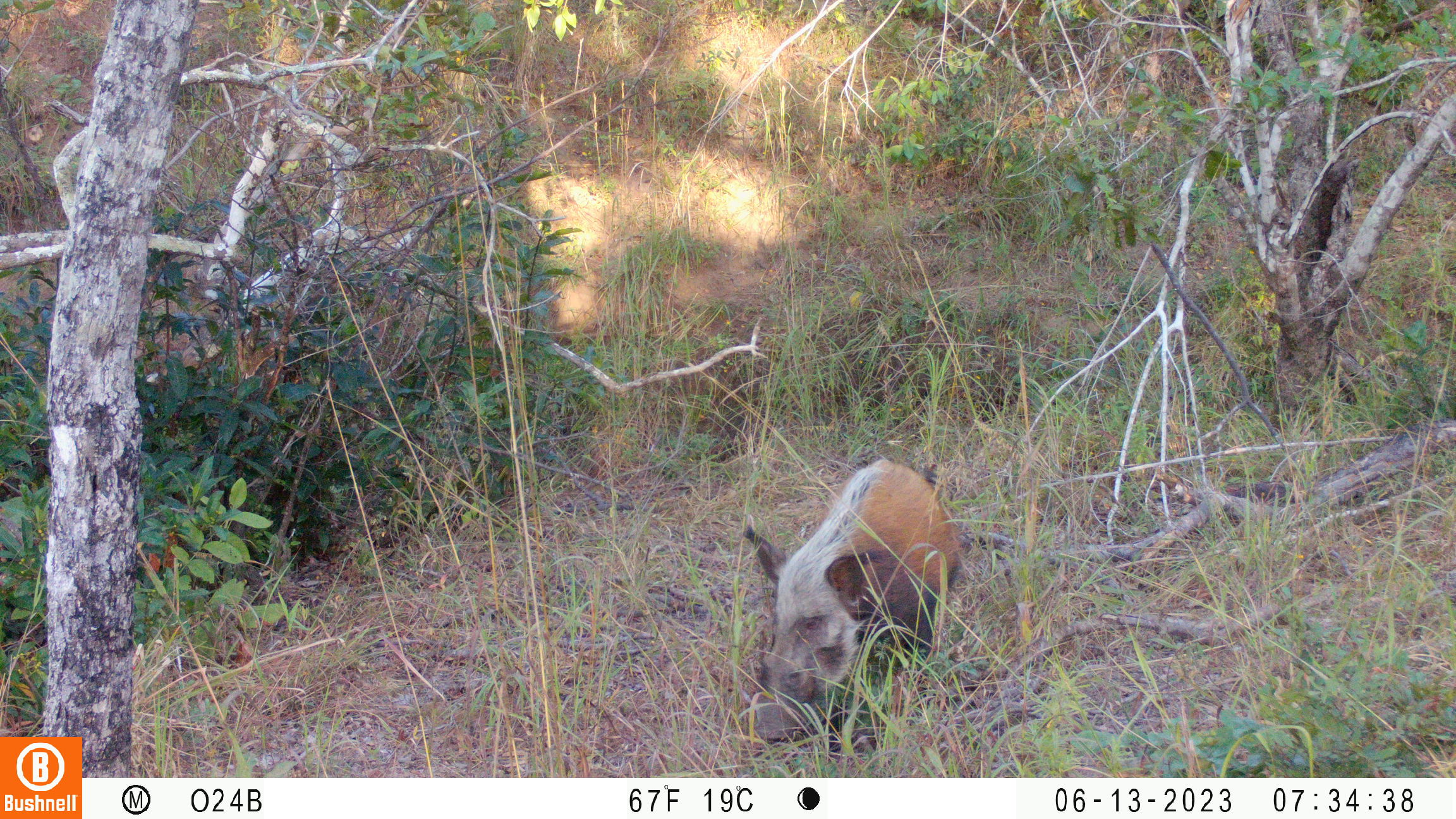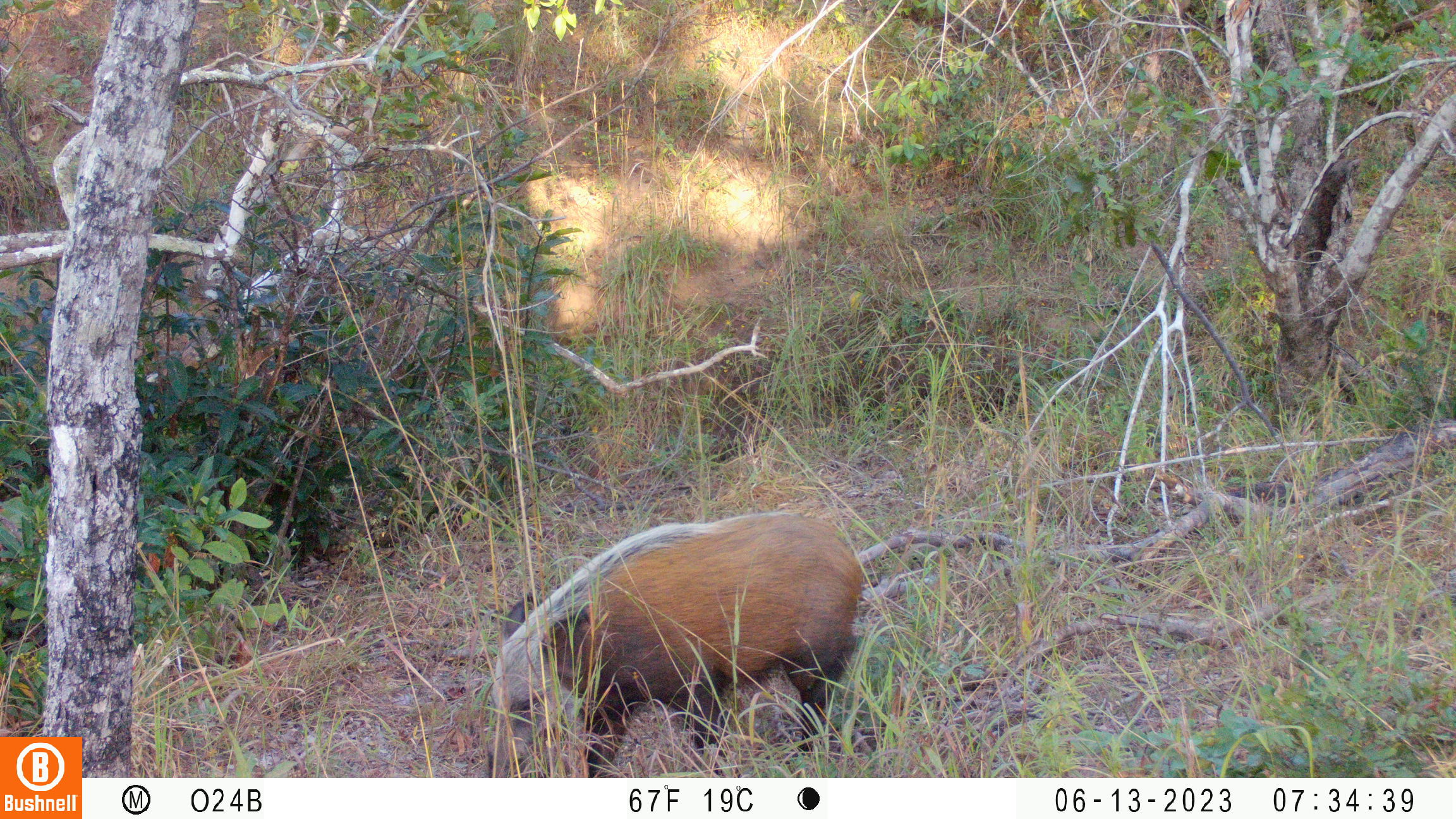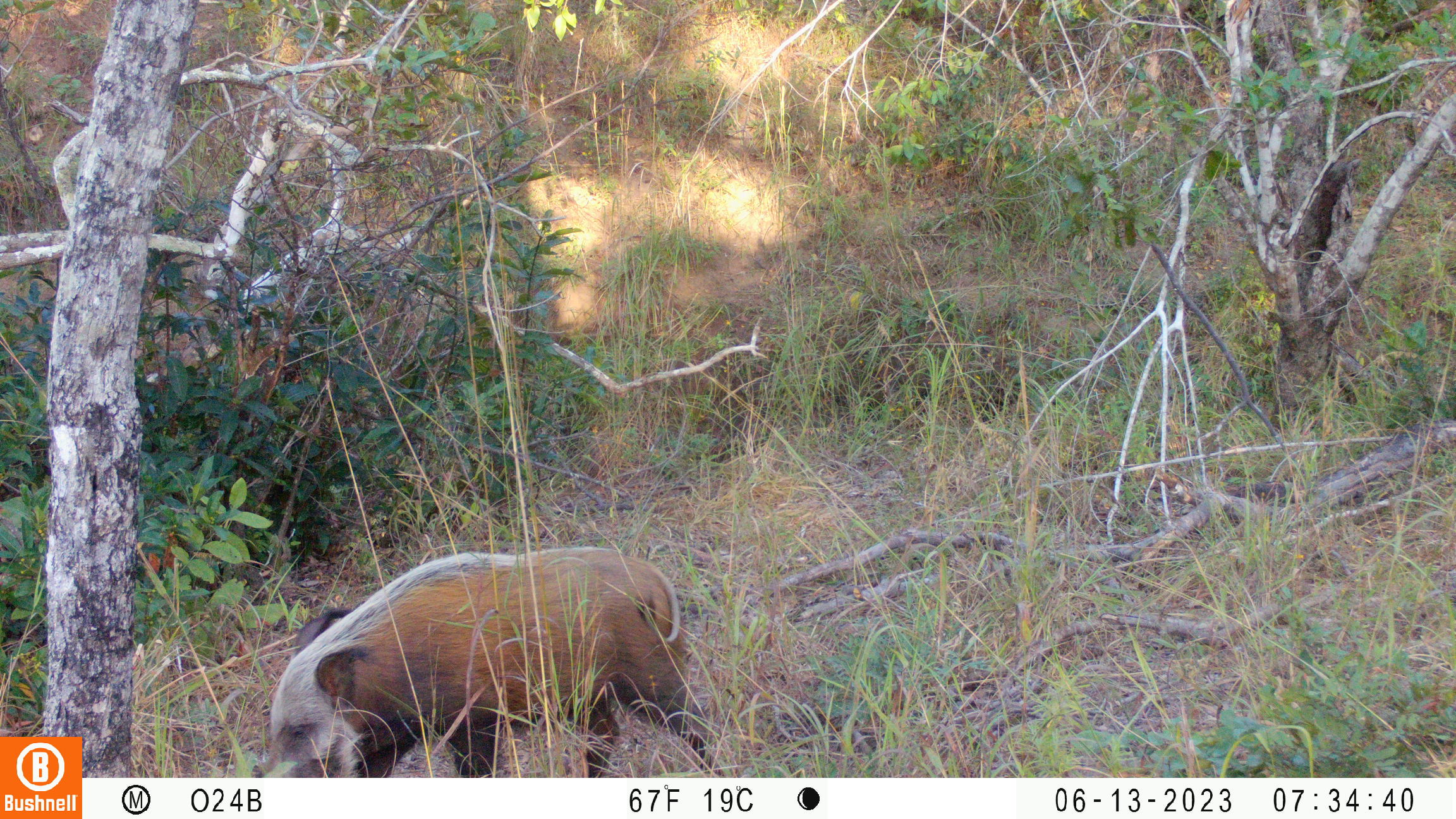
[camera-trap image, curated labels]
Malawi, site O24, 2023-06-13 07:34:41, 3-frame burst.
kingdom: Animalia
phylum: Chordata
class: Mammalia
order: Artiodactyla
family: Suidae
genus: Potamochoerus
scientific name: Potamochoerus larvatus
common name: bushpig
Bushpig (Potamochoerus larvatus), count 1.